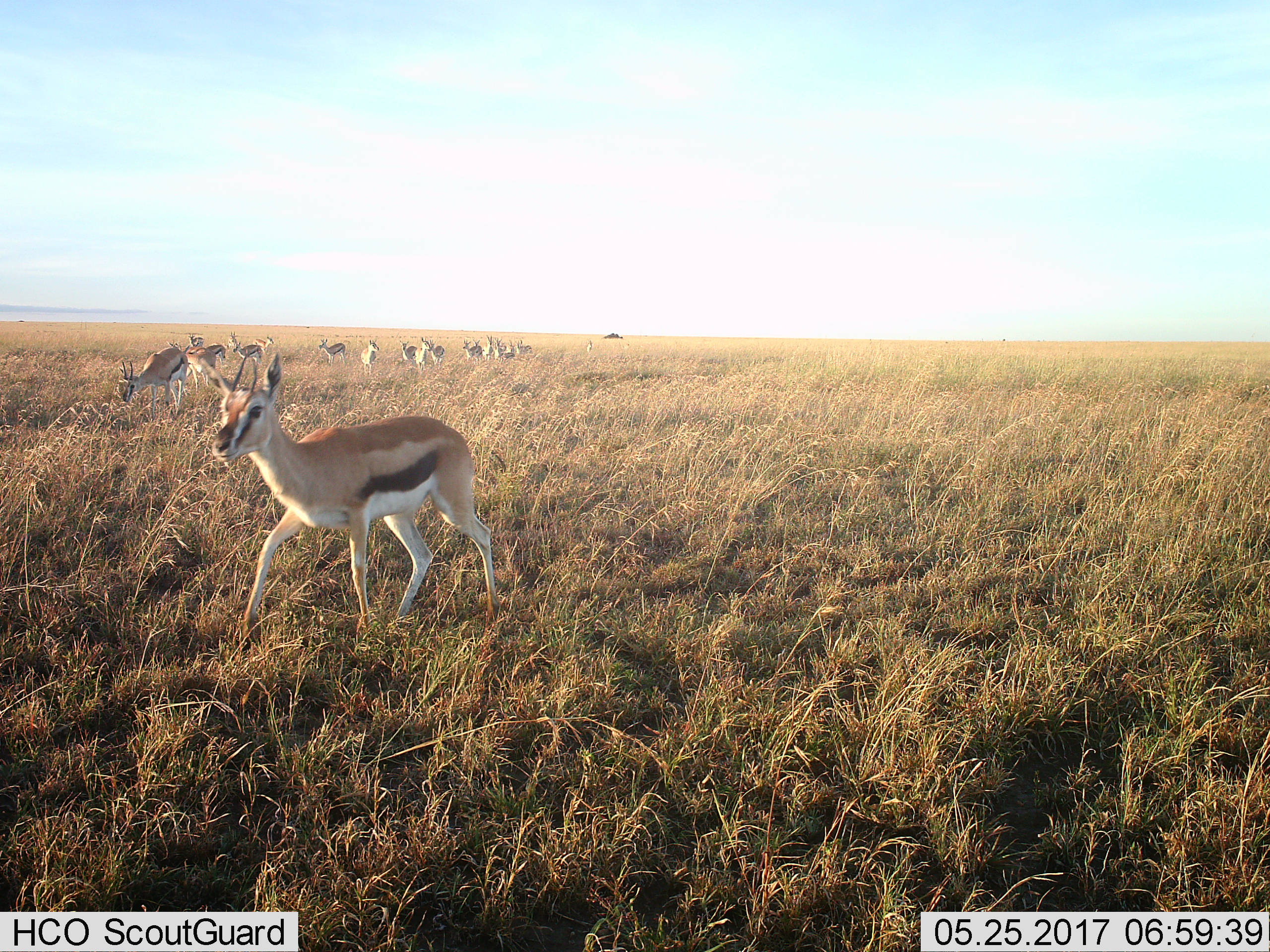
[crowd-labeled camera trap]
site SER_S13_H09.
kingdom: Animalia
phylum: Chordata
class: Mammalia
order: Artiodactyla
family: Bovidae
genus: Eudorcas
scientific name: Eudorcas thomsonii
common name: thomson's gazelle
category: gazellethomsons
Gazellethomsons (thomson's gazelle) (Eudorcas thomsonii), count 11-50. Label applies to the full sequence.